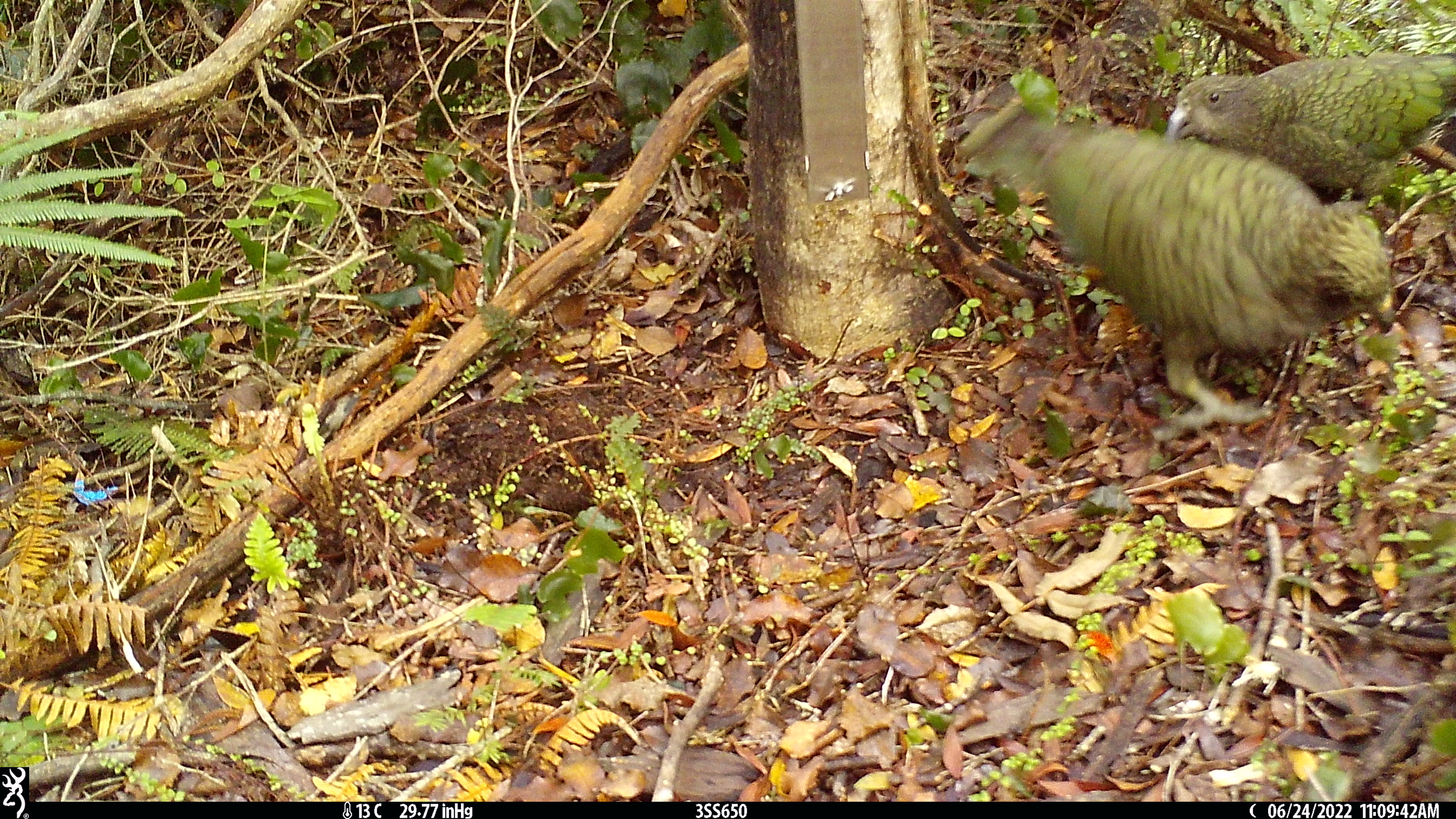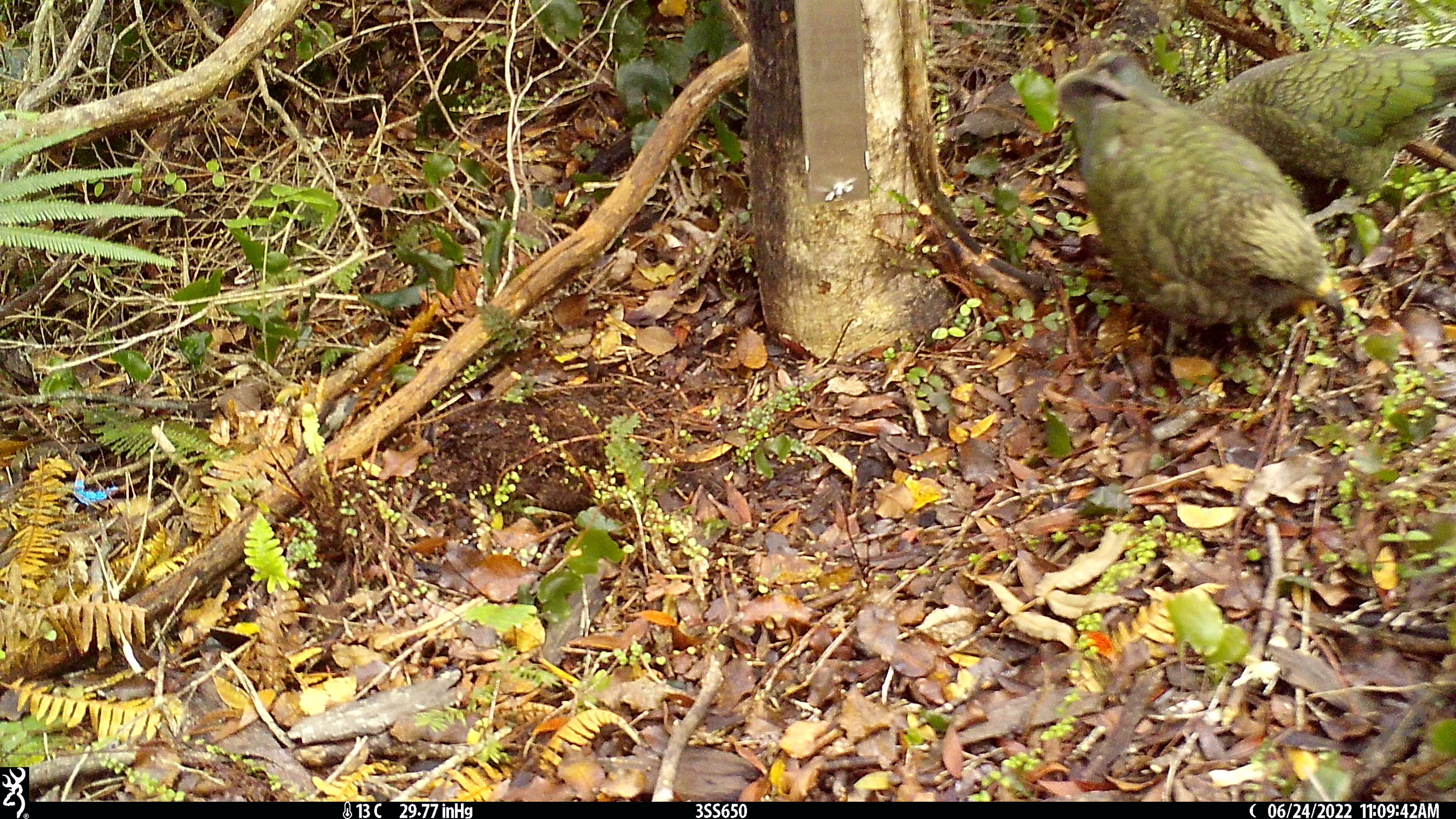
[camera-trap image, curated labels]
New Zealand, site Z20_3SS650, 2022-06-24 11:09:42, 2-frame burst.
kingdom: Animalia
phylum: Chordata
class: Aves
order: Psittaciformes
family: Strigopidae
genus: Nestor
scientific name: Nestor notabilis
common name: kea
Kea (Nestor notabilis).